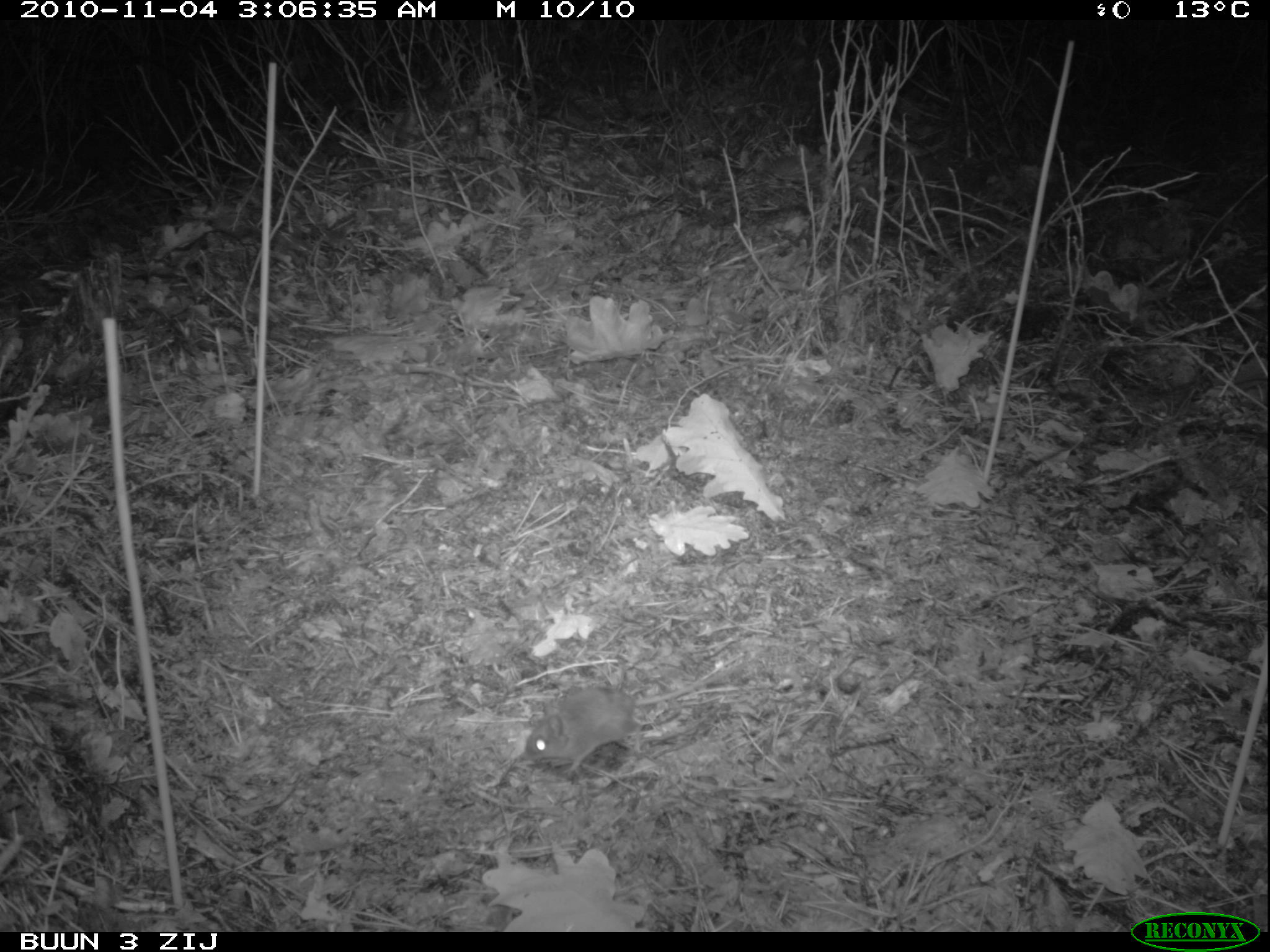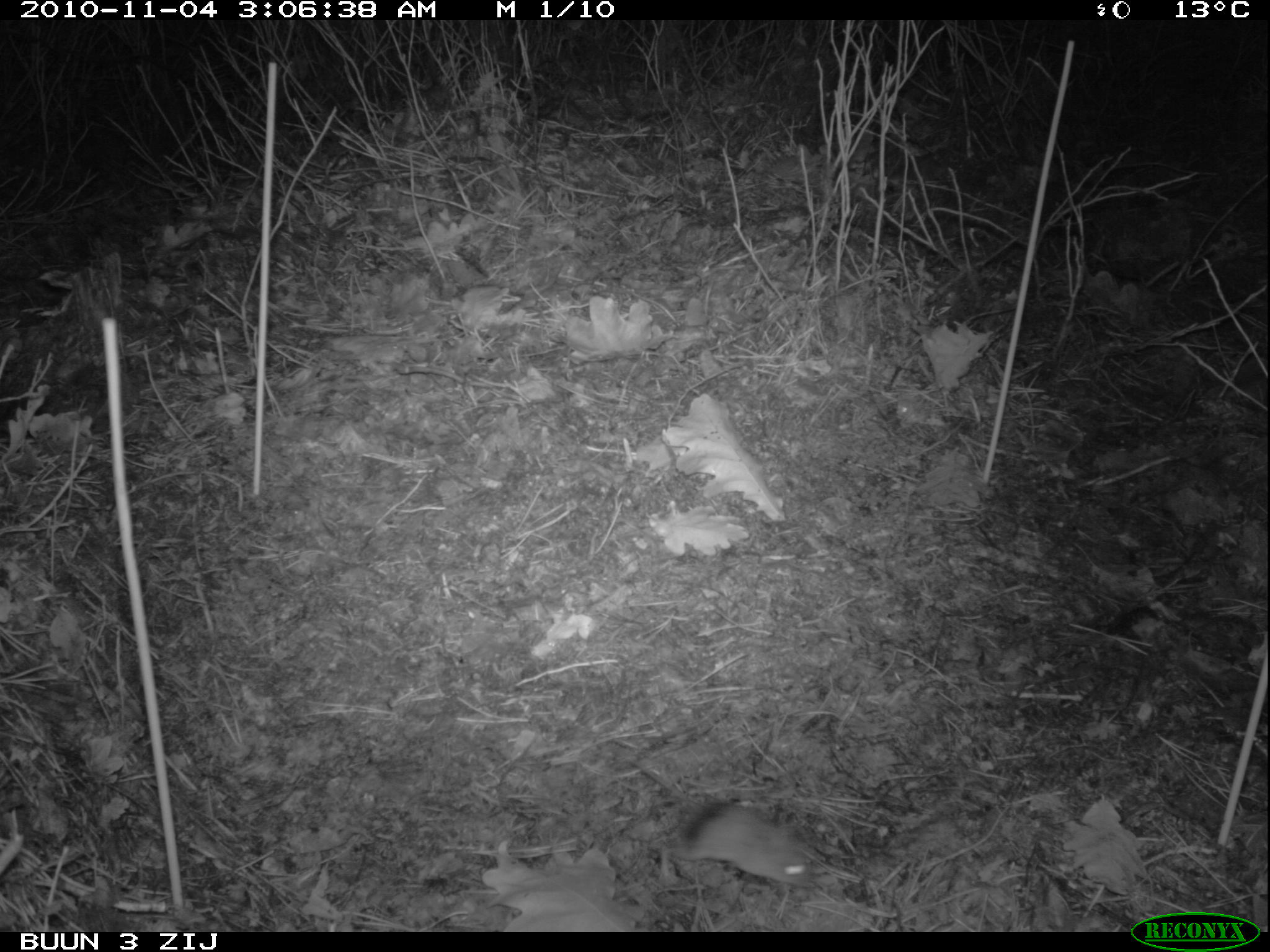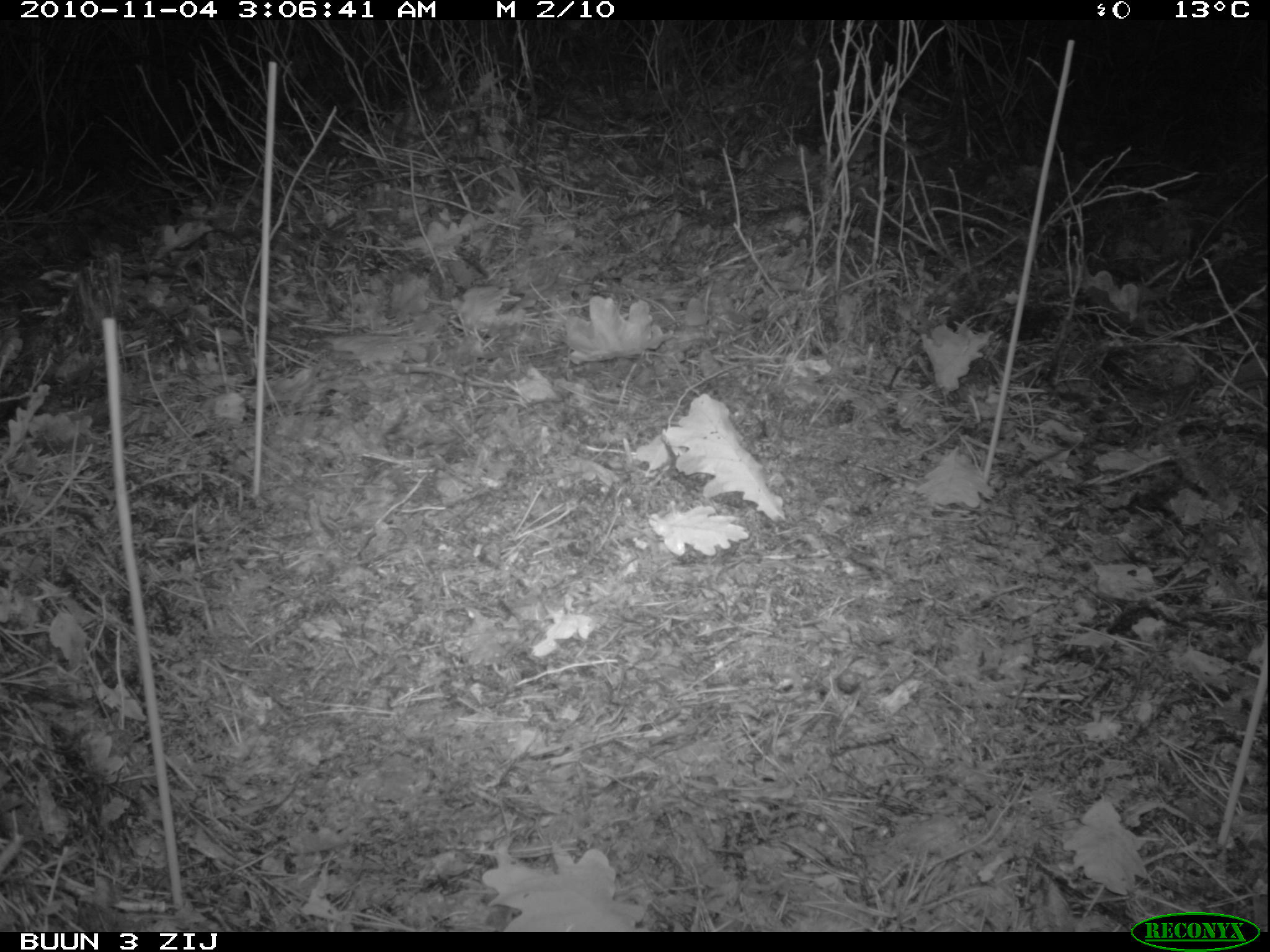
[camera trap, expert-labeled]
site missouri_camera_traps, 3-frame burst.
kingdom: Animalia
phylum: Chordata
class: Mammalia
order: Rodentia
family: Muridae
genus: Apodemus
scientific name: Apodemus sylvaticus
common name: wood mouse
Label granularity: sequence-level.